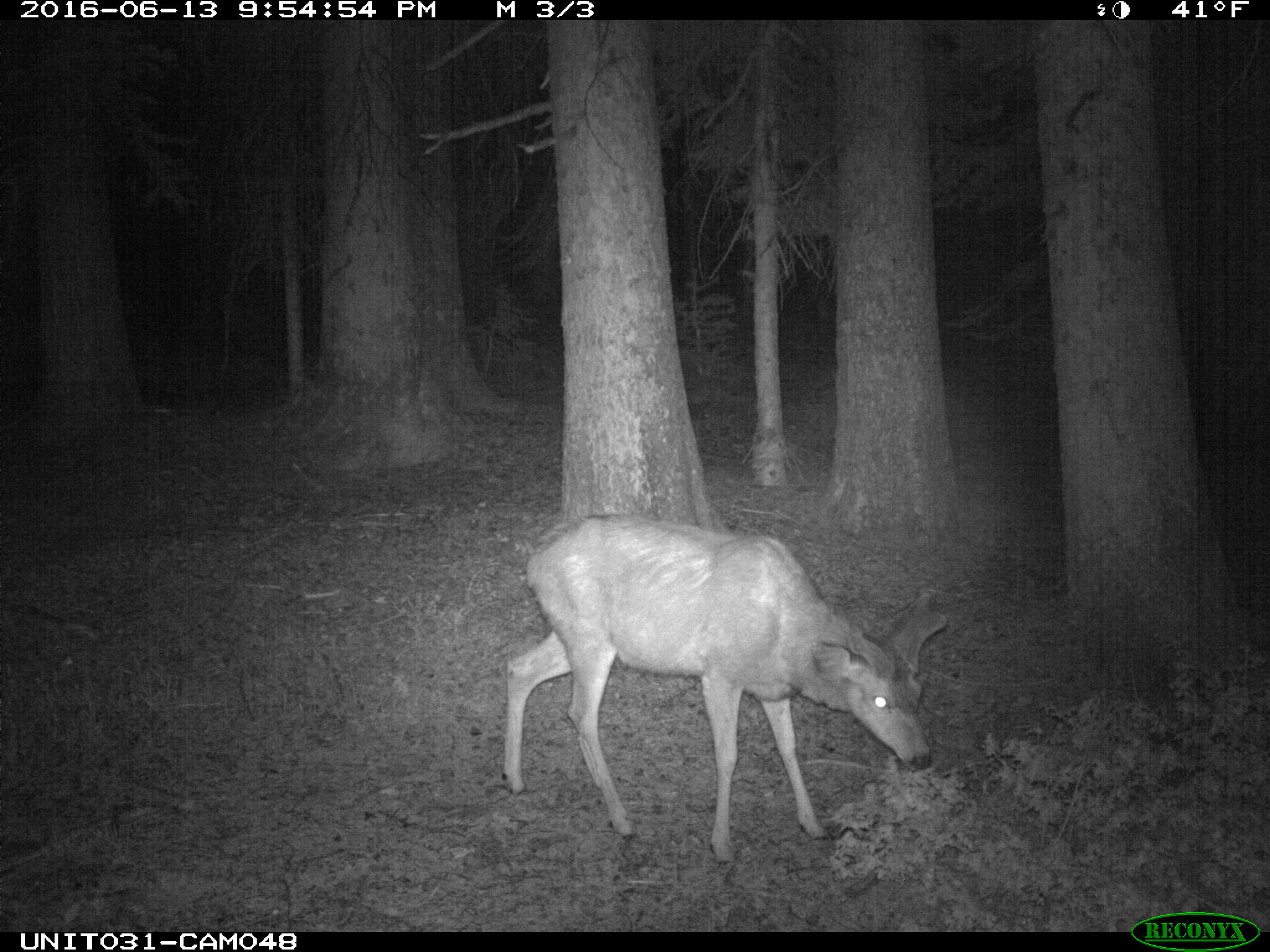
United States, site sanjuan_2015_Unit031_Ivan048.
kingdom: Animalia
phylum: Chordata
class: Mammalia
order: Artiodactyla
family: Cervidae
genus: Odocoileus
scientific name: Odocoileus hemionus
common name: mule deer